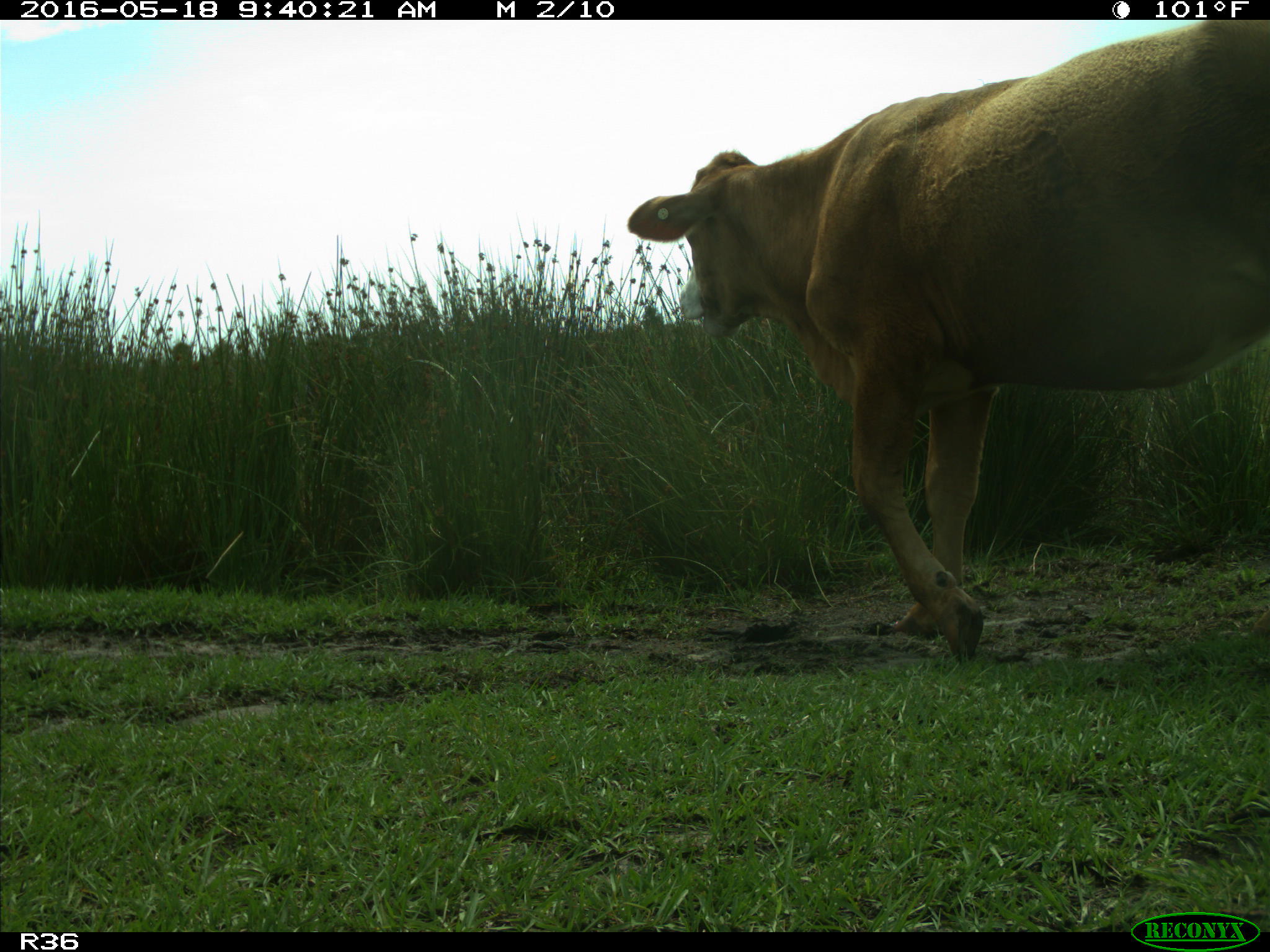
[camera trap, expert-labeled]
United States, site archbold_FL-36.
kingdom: Animalia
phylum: Chordata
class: Mammalia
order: Artiodactyla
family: Bovidae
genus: Bos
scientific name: Bos taurus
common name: domestic cow